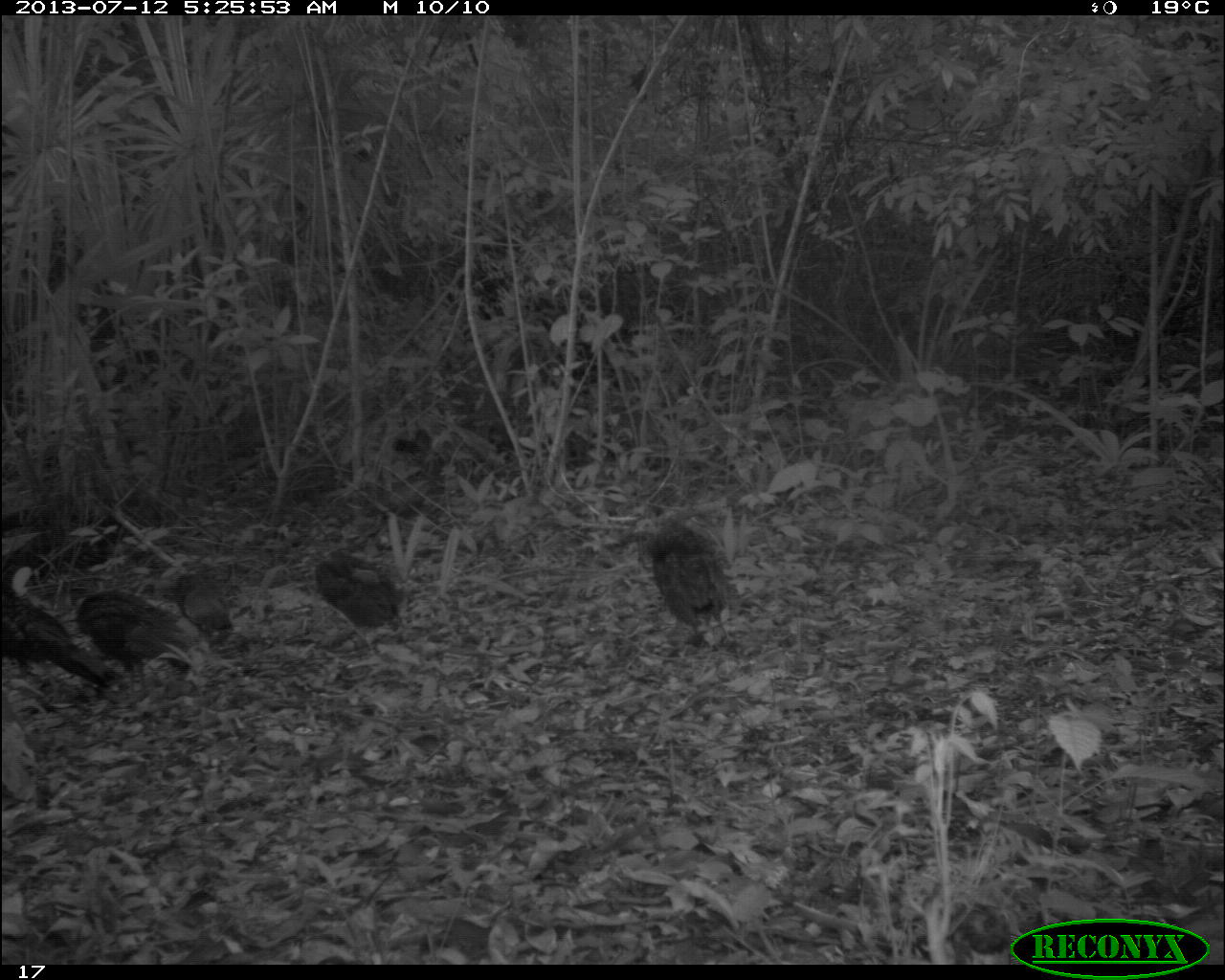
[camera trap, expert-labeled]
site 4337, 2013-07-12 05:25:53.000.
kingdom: Animalia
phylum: Chordata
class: Aves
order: Galliformes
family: Phasianidae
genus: Meleagris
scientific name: Meleagris ocellata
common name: ocellated turkey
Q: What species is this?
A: Meleagris ocellata (ocellated turkey).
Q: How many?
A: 7.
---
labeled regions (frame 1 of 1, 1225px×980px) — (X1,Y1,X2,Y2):
meleagris ocellata: (70,586,192,698); (646,513,731,643); (1,590,107,686); (313,548,403,629); (171,572,232,636)